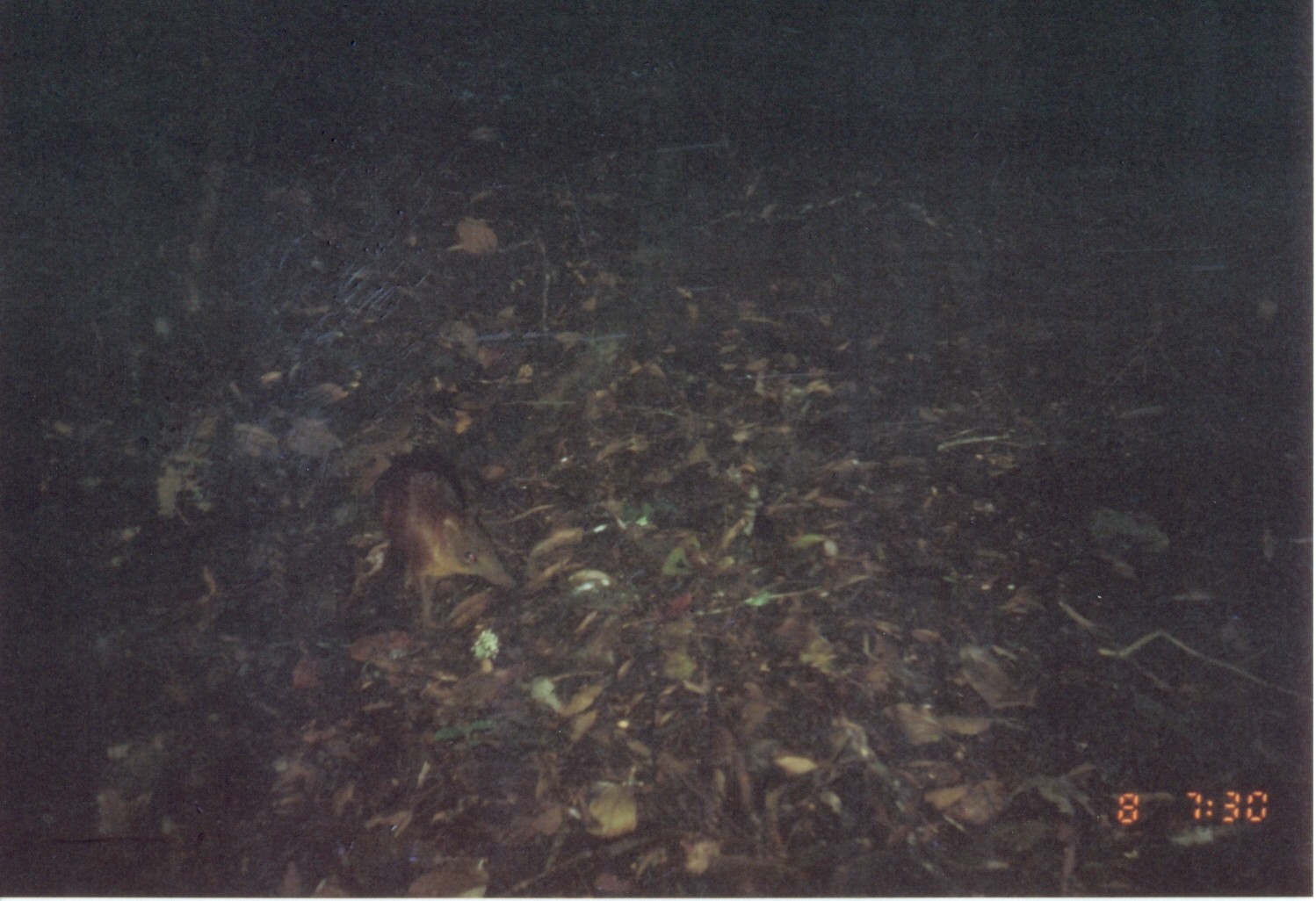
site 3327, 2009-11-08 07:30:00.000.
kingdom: Animalia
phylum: Chordata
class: Mammalia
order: Macroscelidea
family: Macroscelididae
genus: Rhynchocyon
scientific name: Rhynchocyon udzungwensis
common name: grey-faced sengi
Rhynchocyon udzungwensis (grey-faced sengi), count 1.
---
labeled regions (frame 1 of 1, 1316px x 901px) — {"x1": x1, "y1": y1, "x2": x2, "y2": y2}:
rhynchocyon udzungwensis: {"x1": 372, "y1": 449, "x2": 520, "y2": 635}